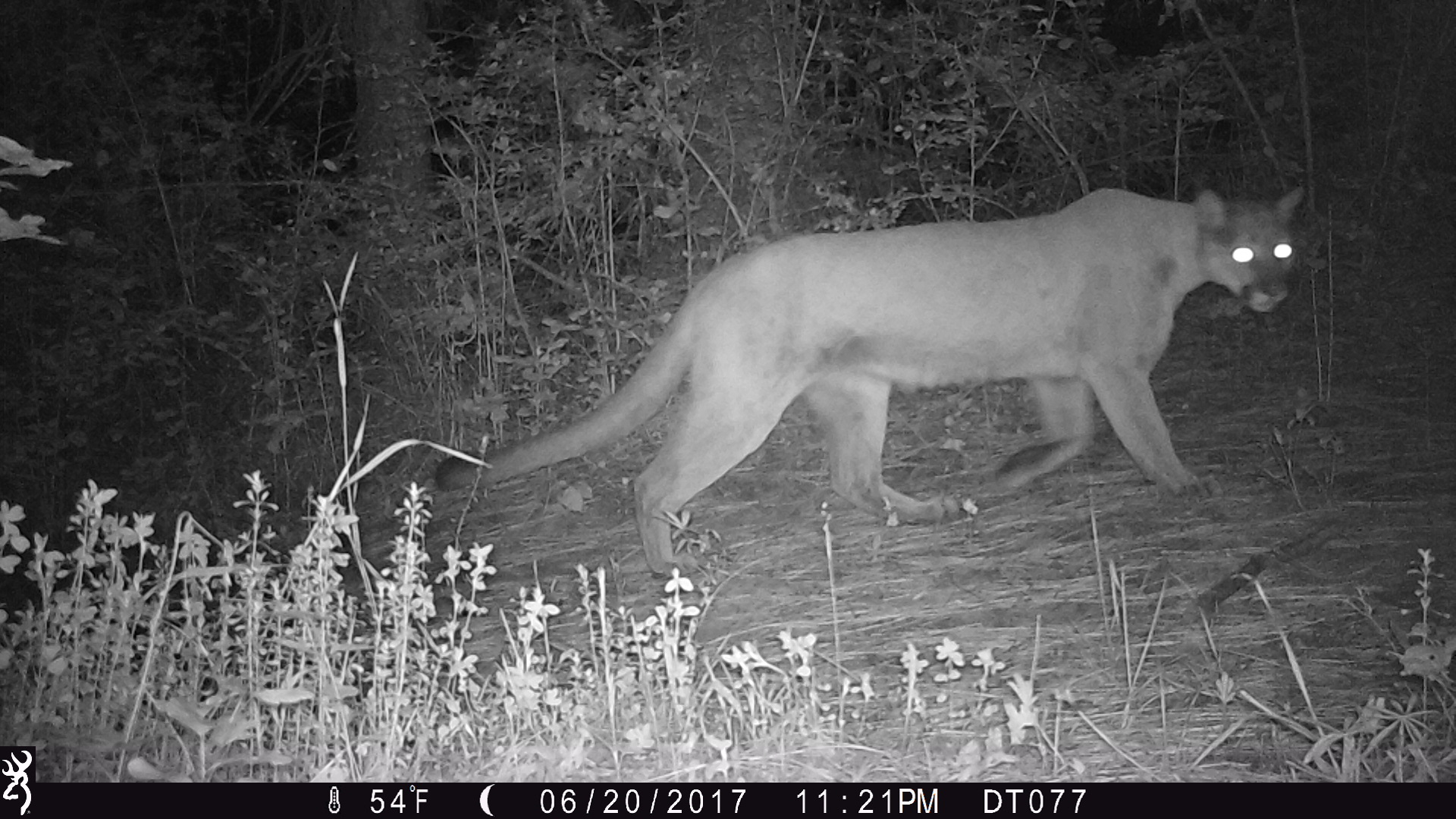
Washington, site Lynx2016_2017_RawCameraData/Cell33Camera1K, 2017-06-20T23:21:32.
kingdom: Animalia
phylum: Chordata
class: Mammalia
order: Carnivora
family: Felidae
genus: Puma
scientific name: Puma concolor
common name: mountain lion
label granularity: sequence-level